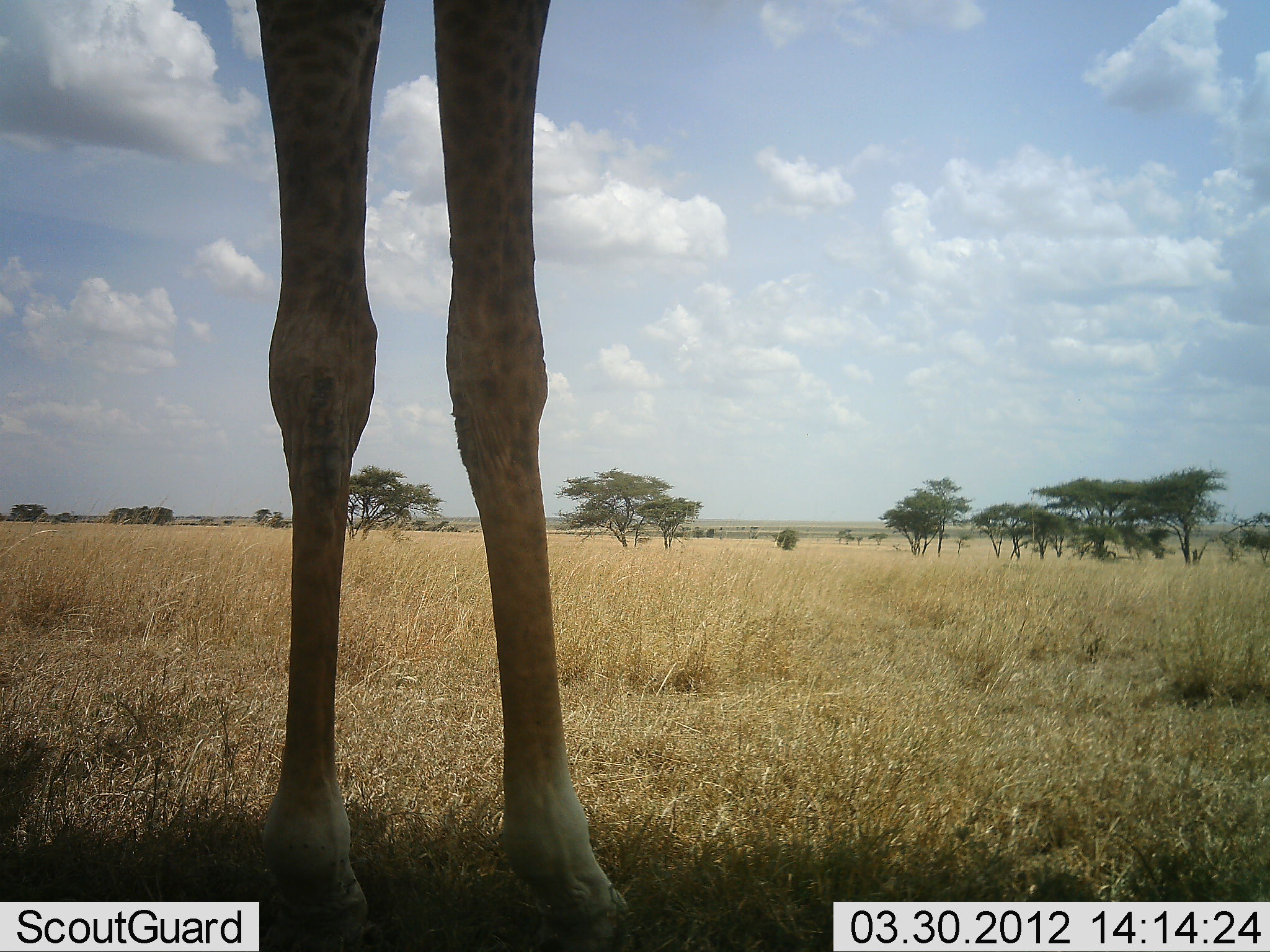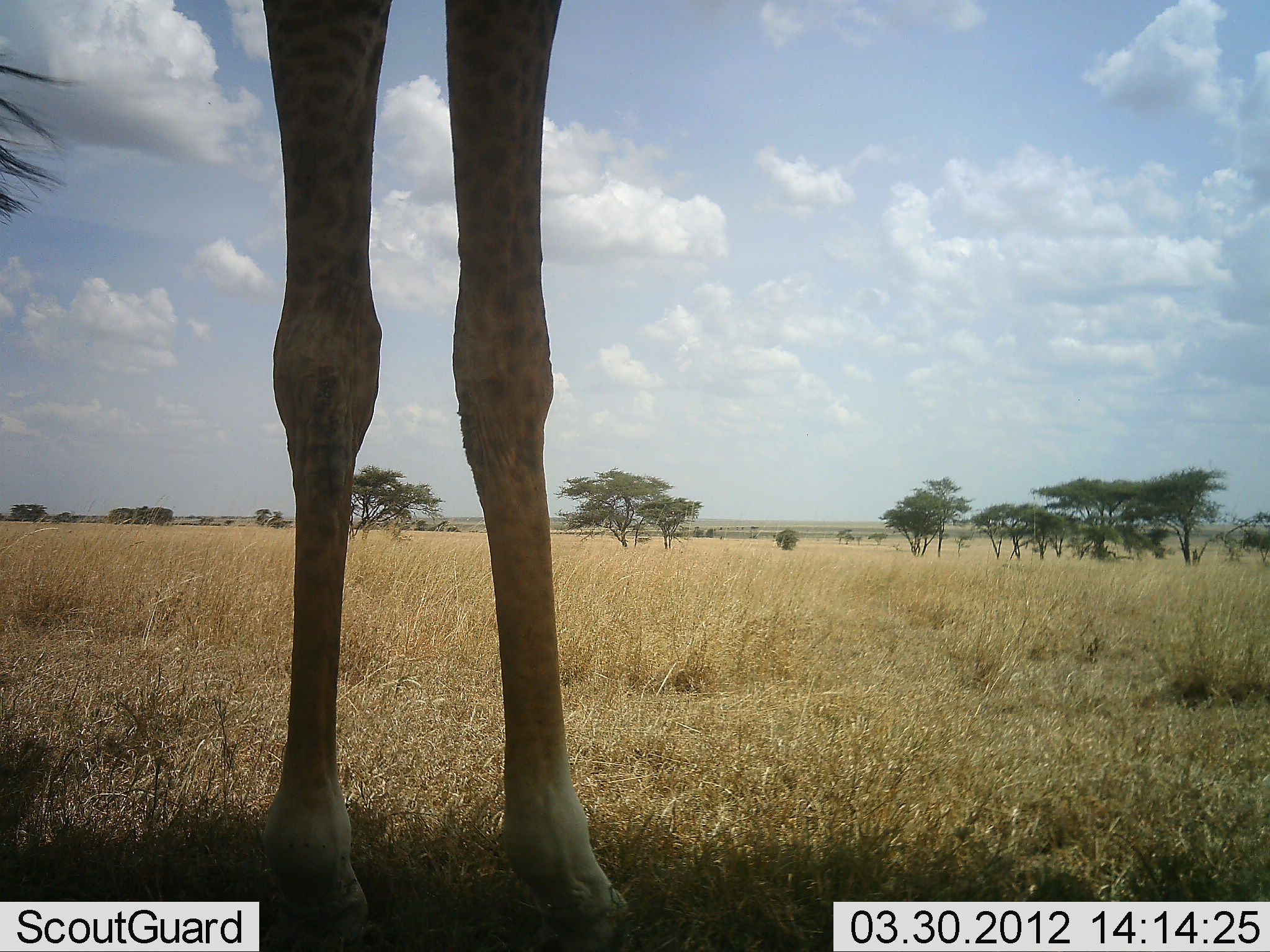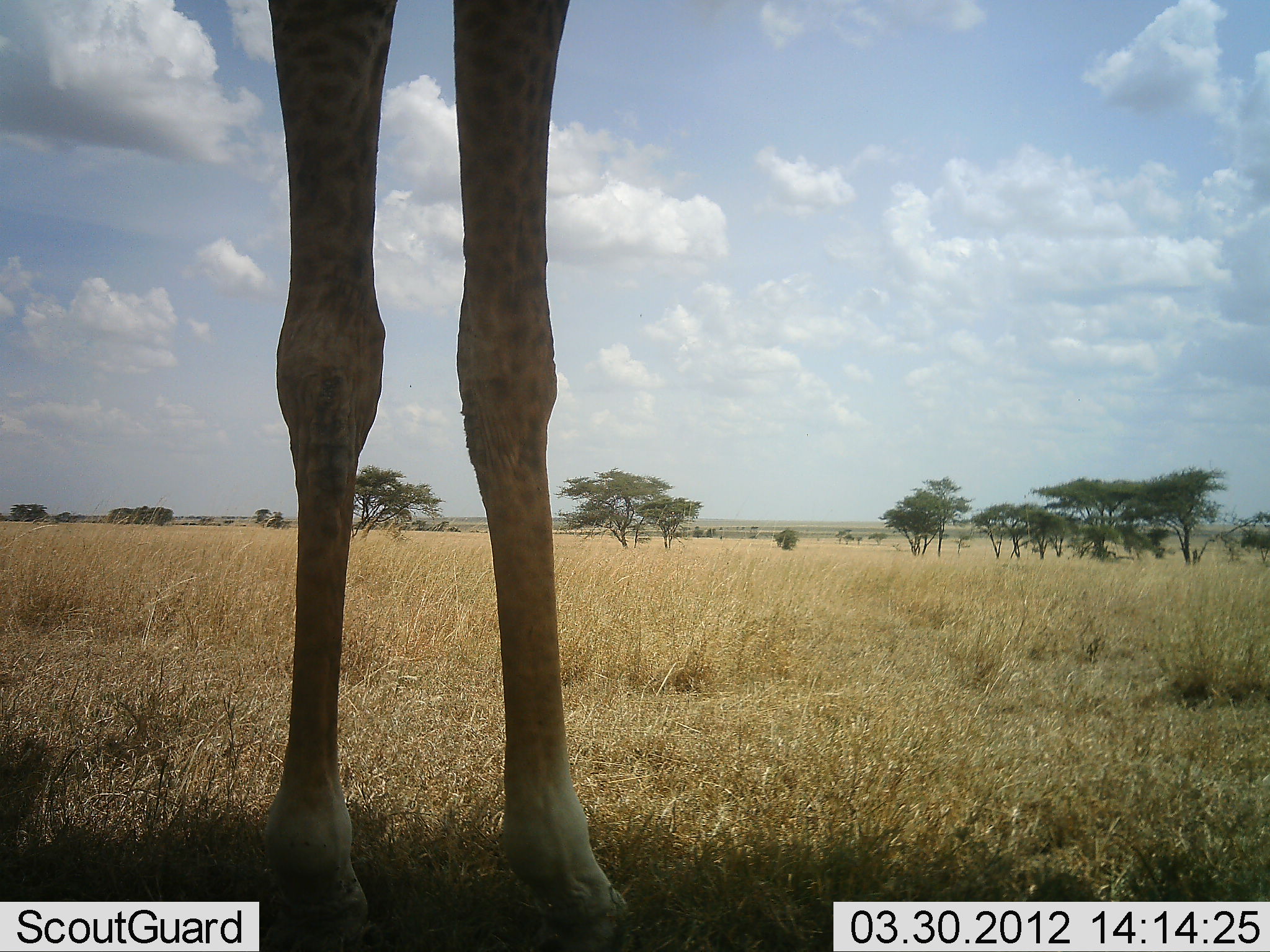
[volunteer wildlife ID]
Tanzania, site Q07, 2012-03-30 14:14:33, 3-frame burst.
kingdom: Animalia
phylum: Chordata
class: Mammalia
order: Artiodactyla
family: Giraffidae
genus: Giraffa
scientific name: Giraffa camelopardalis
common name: giraffe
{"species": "giraffe (Giraffa camelopardalis)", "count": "1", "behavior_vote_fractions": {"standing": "95%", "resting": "0%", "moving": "0%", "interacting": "0%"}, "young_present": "0%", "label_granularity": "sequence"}